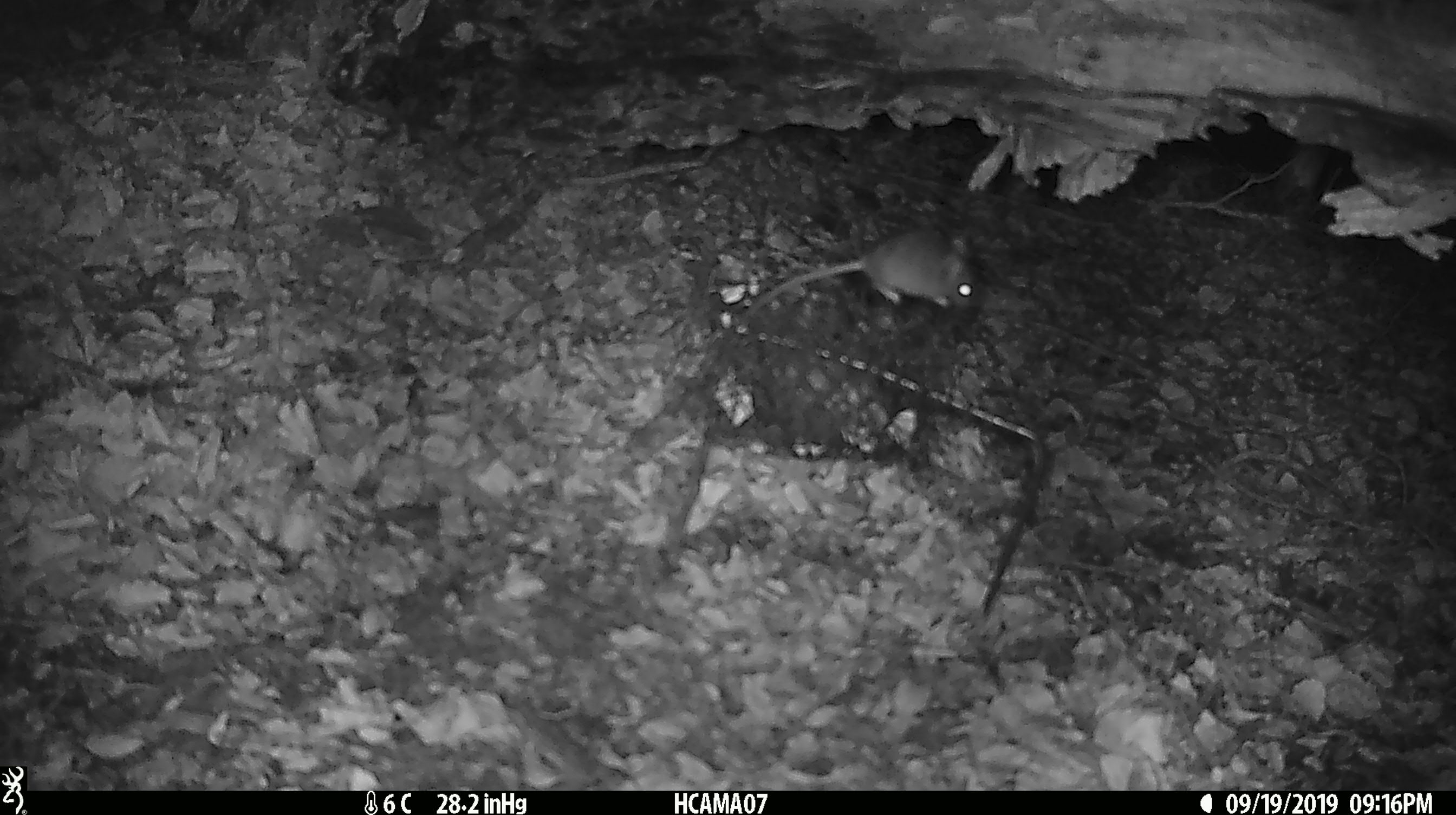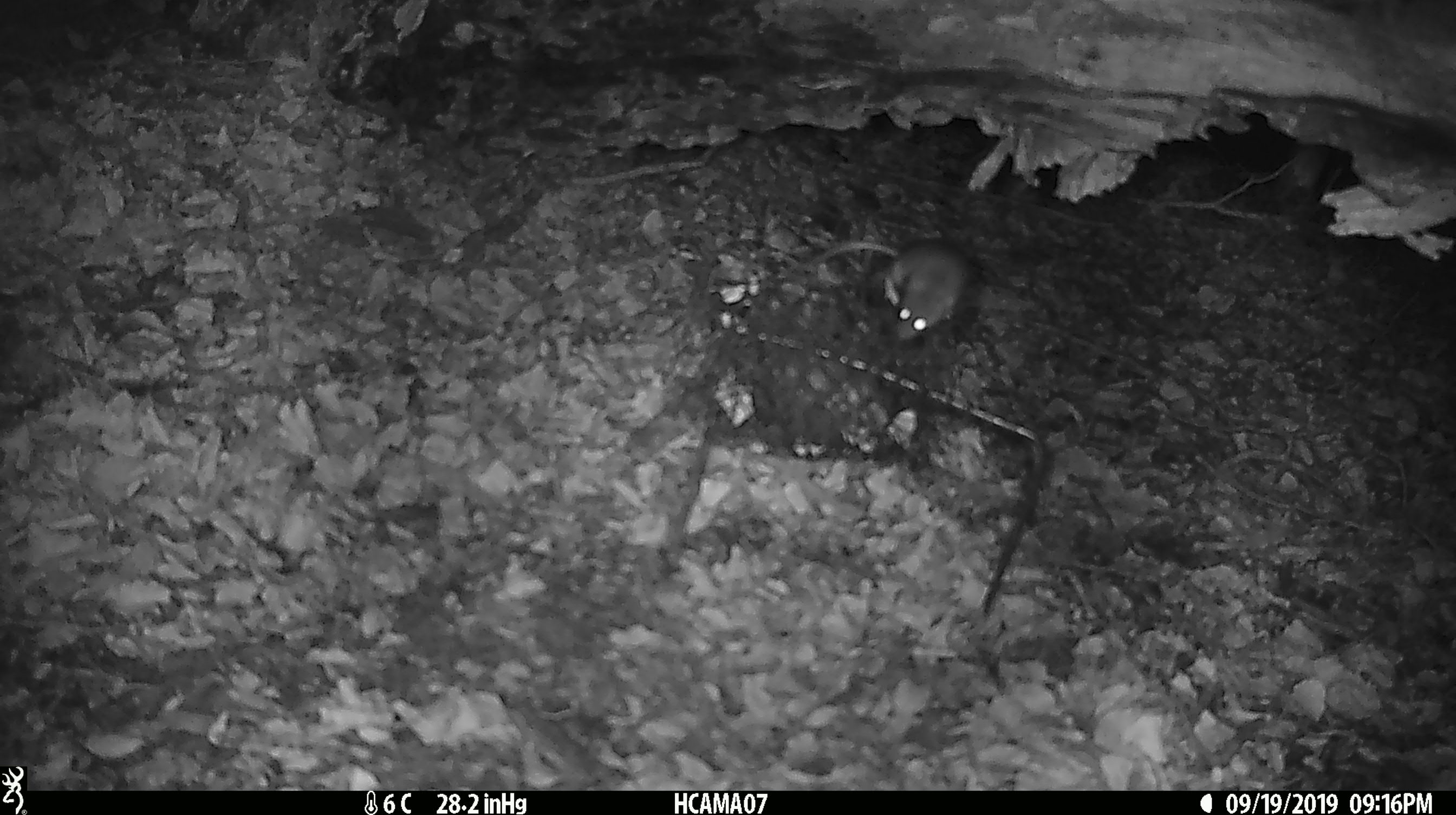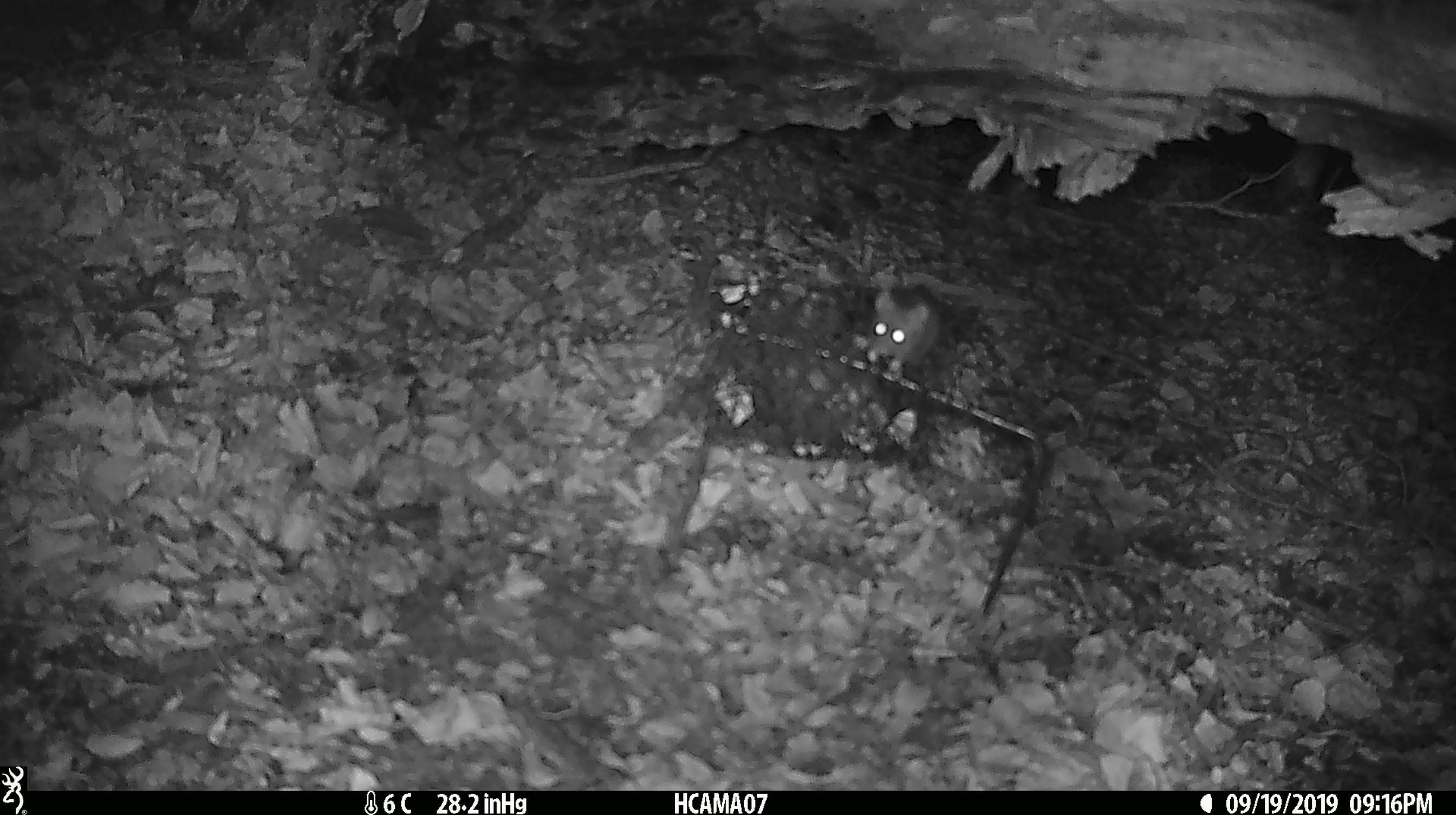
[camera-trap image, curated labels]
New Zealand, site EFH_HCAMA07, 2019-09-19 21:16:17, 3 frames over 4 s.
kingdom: Animalia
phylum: Chordata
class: Mammalia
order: Rodentia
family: Muridae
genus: Mus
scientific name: Mus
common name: mouse